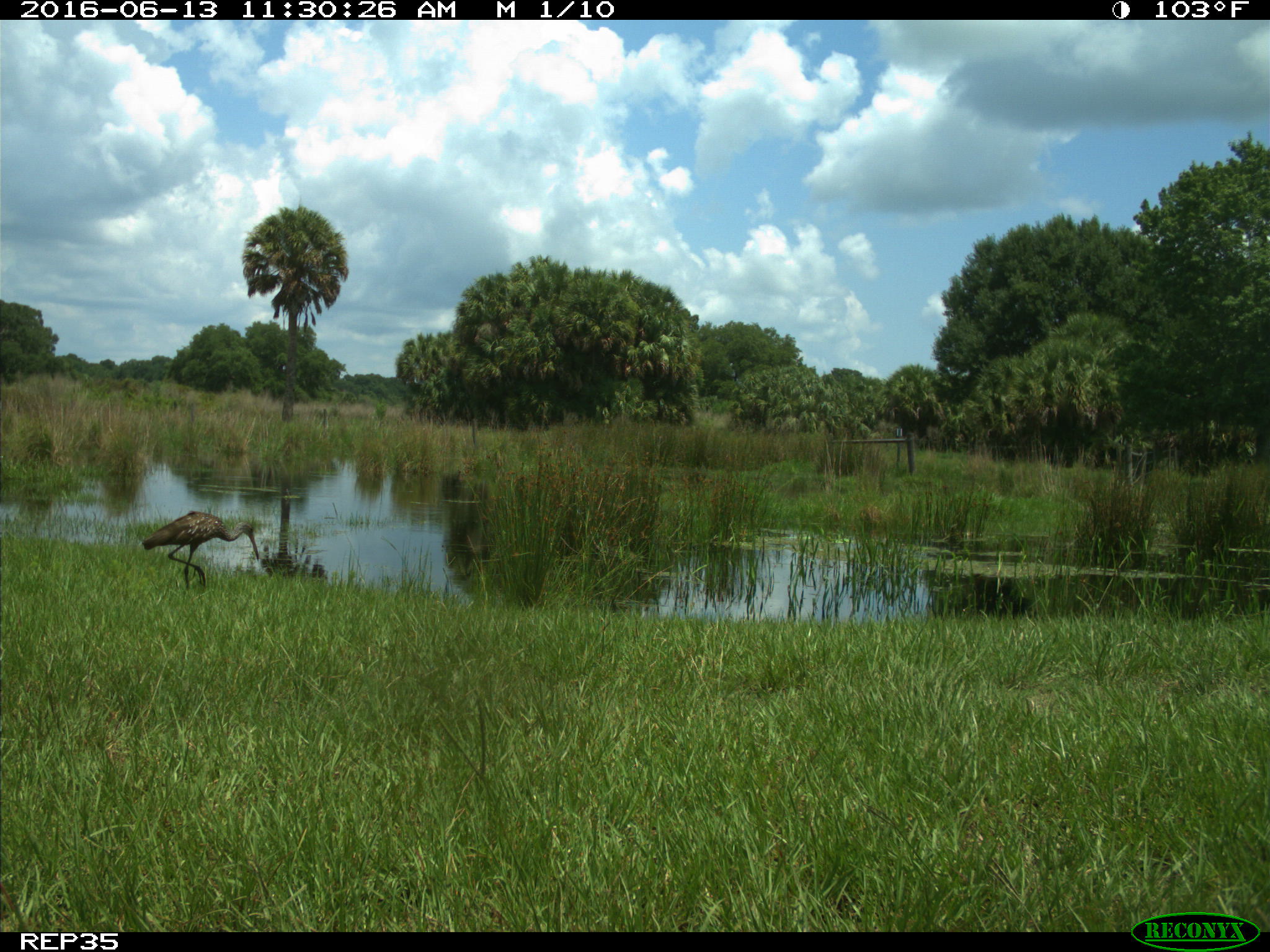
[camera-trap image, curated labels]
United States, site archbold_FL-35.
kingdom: Animalia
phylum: Chordata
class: Aves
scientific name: Aves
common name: birds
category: unidentified bird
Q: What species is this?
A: Unidentified bird (birds) (Aves).